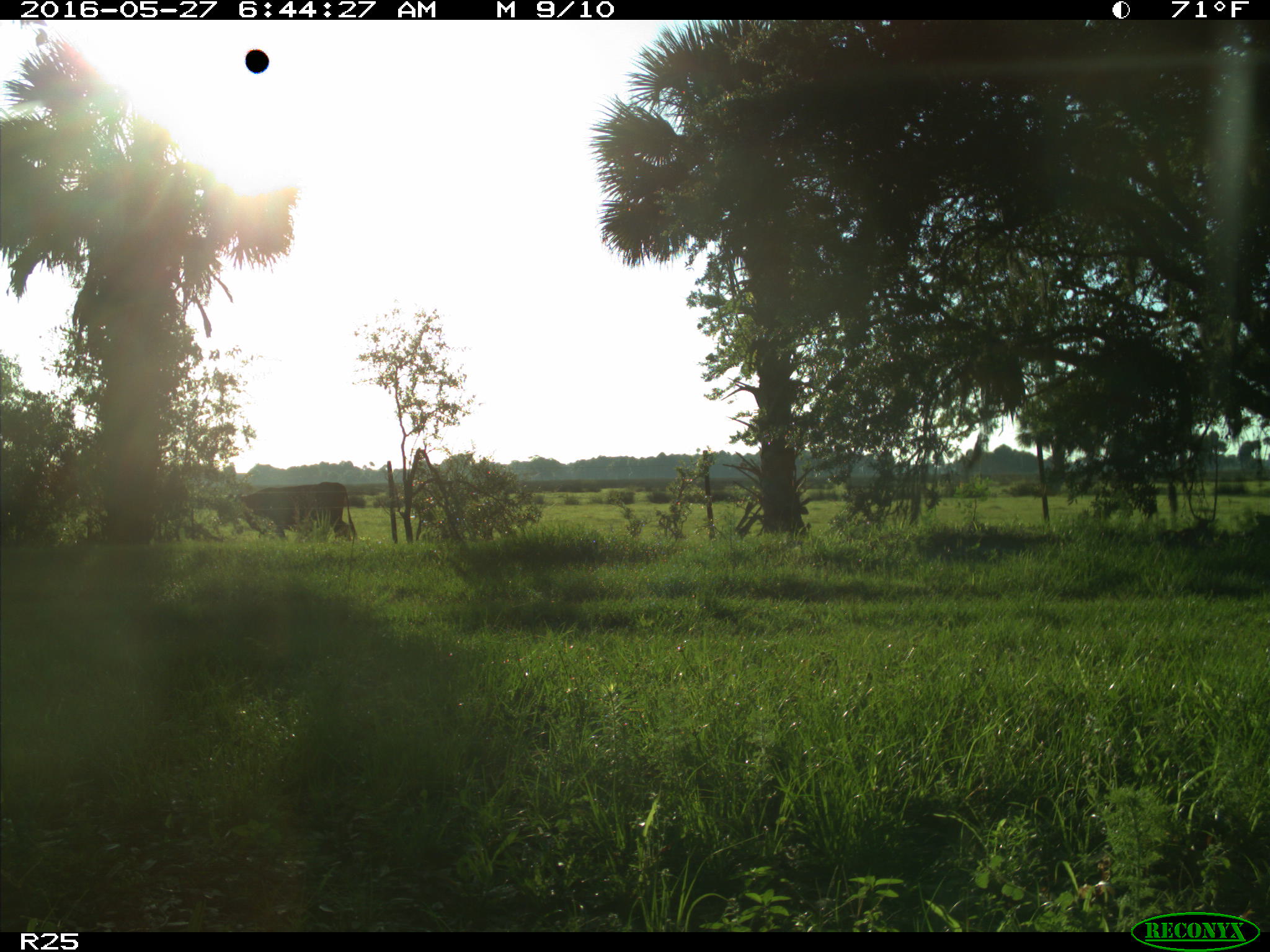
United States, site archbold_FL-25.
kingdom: Animalia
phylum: Chordata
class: Mammalia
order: Artiodactyla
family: Bovidae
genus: Bos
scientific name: Bos taurus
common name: domestic cow